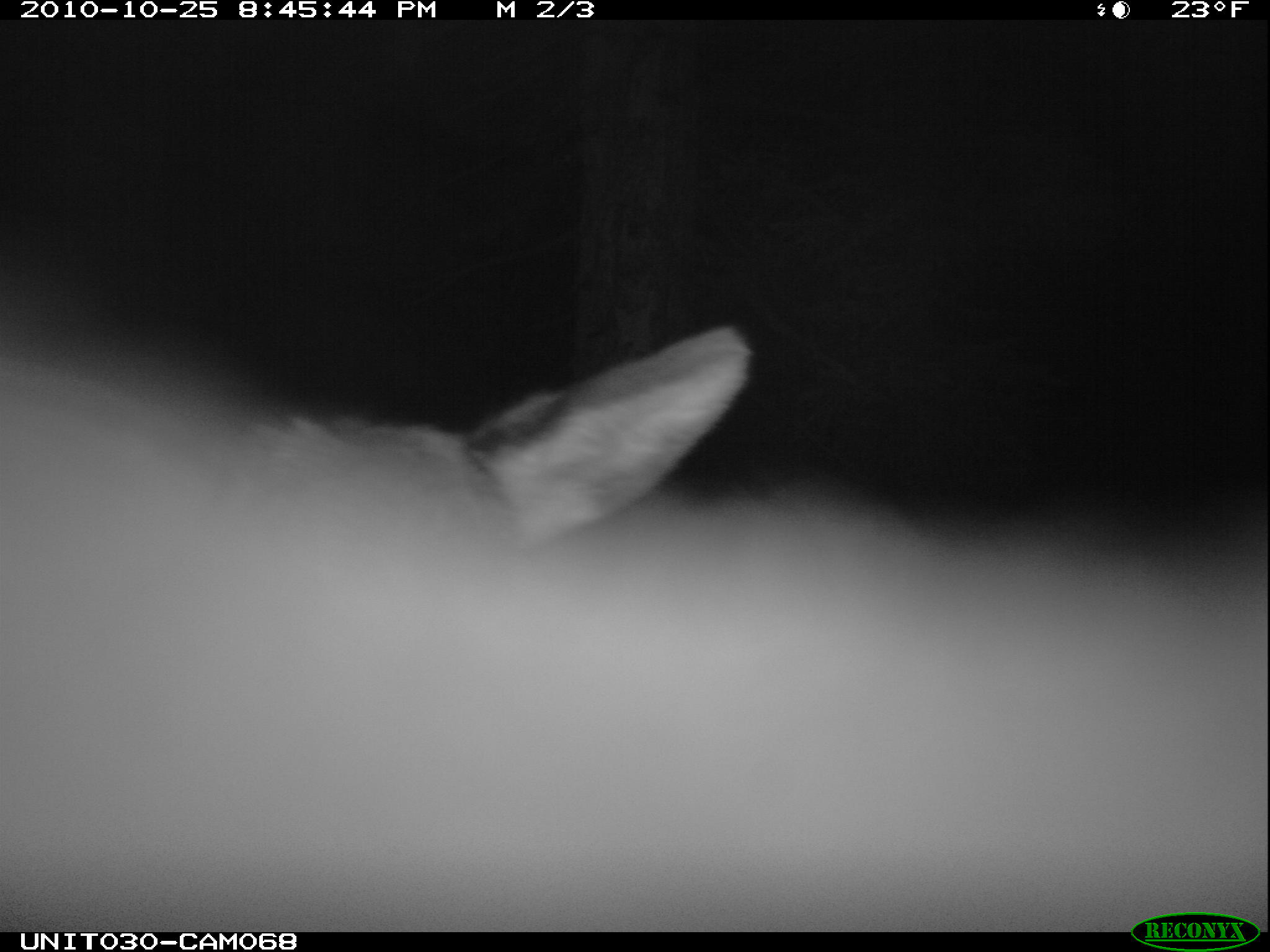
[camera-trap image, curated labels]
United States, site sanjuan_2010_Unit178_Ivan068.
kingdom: Animalia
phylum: Chordata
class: Mammalia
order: Artiodactyla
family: Cervidae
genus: Cervus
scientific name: Cervus elaphus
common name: red deer